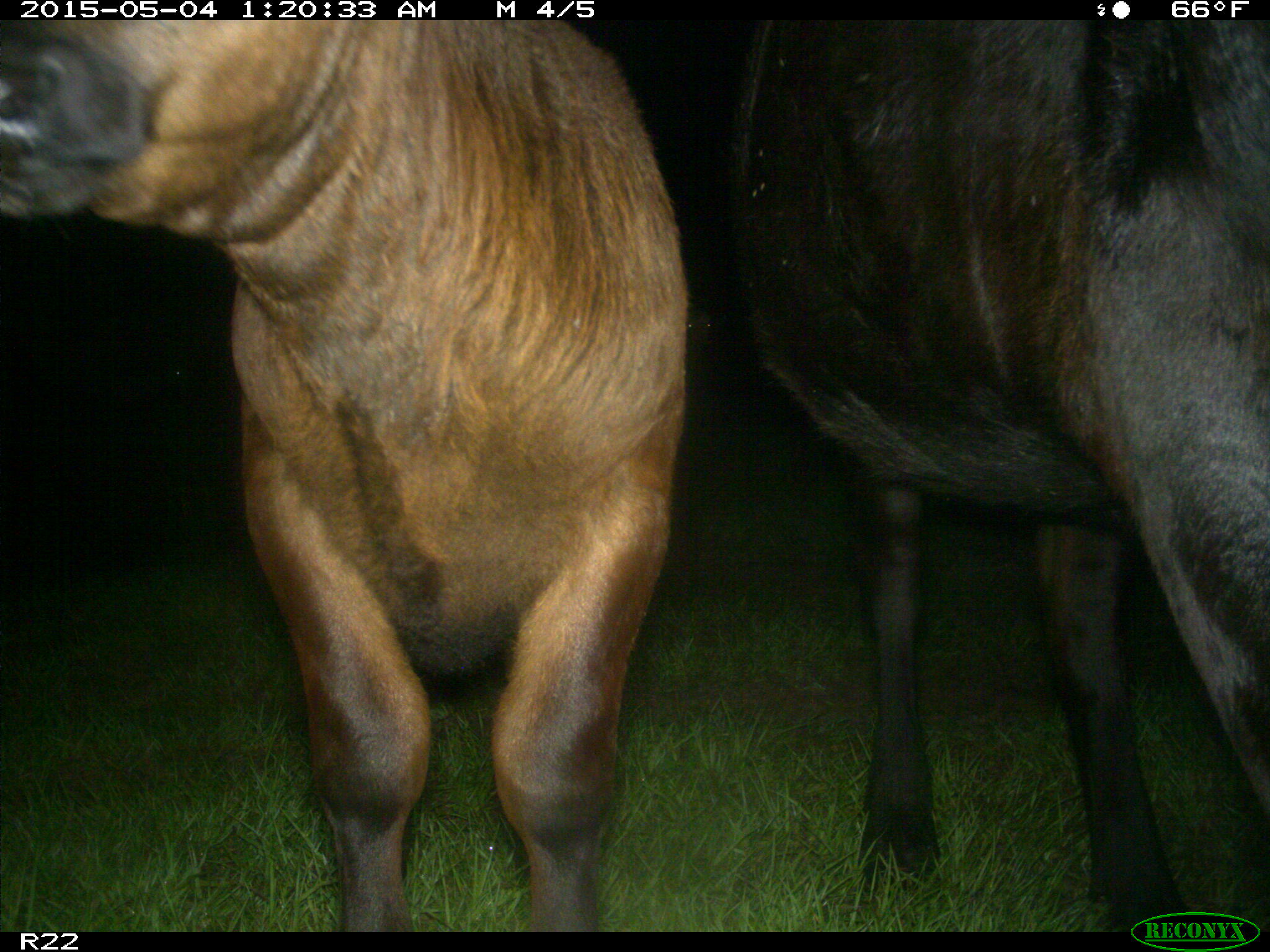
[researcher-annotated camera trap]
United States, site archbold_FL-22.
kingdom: Animalia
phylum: Chordata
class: Mammalia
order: Artiodactyla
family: Bovidae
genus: Bos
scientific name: Bos taurus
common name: domestic cow